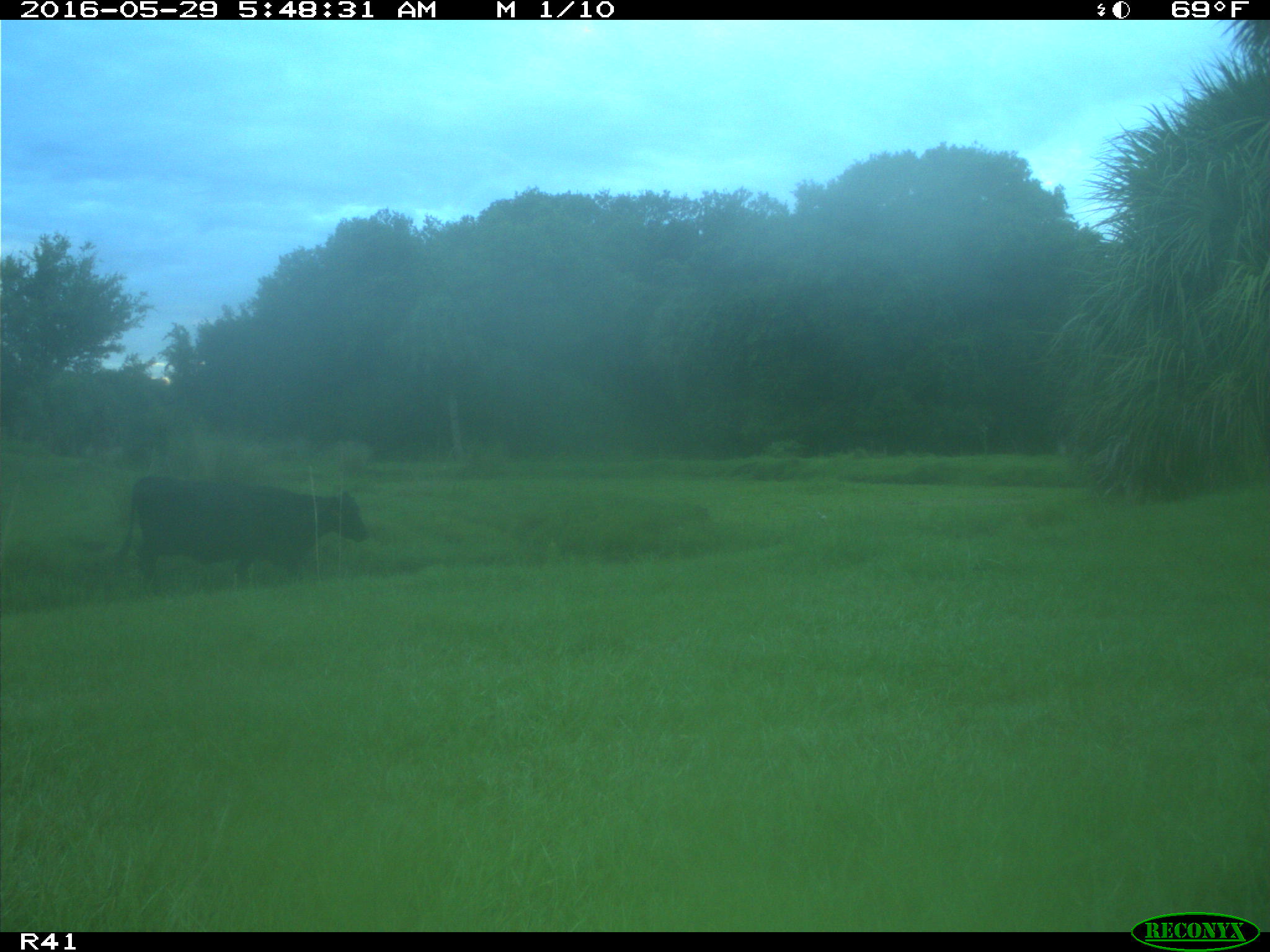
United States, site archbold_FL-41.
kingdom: Animalia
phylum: Chordata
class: Mammalia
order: Artiodactyla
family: Bovidae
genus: Bos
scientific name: Bos taurus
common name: domestic cow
Bos taurus (domestic cow).